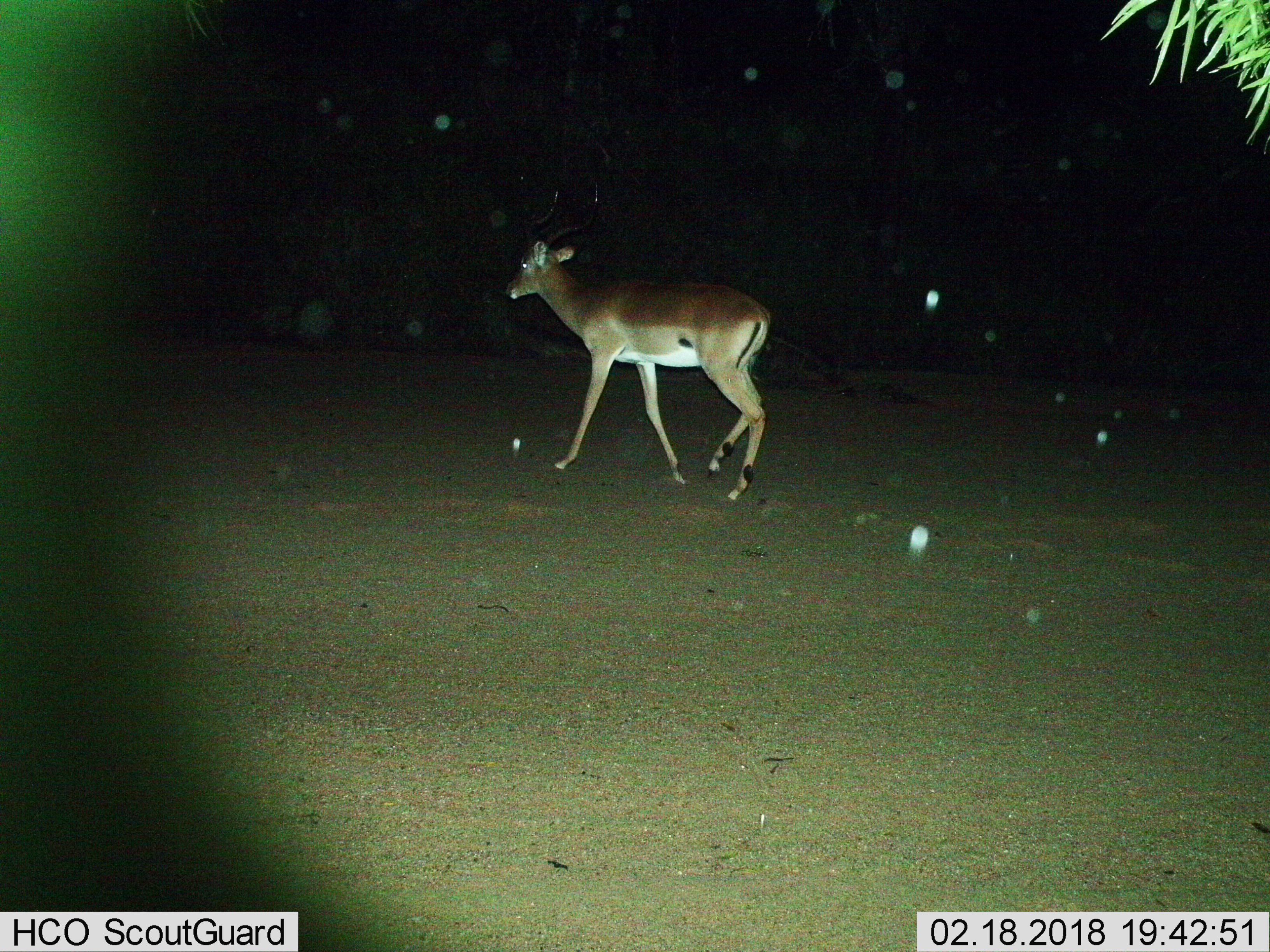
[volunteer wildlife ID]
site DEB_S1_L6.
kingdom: Animalia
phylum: Chordata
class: Mammalia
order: Artiodactyla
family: Bovidae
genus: Aepyceros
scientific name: Aepyceros melampus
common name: impala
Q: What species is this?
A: Impala (Aepyceros melampus).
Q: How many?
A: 1.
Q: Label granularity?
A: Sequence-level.